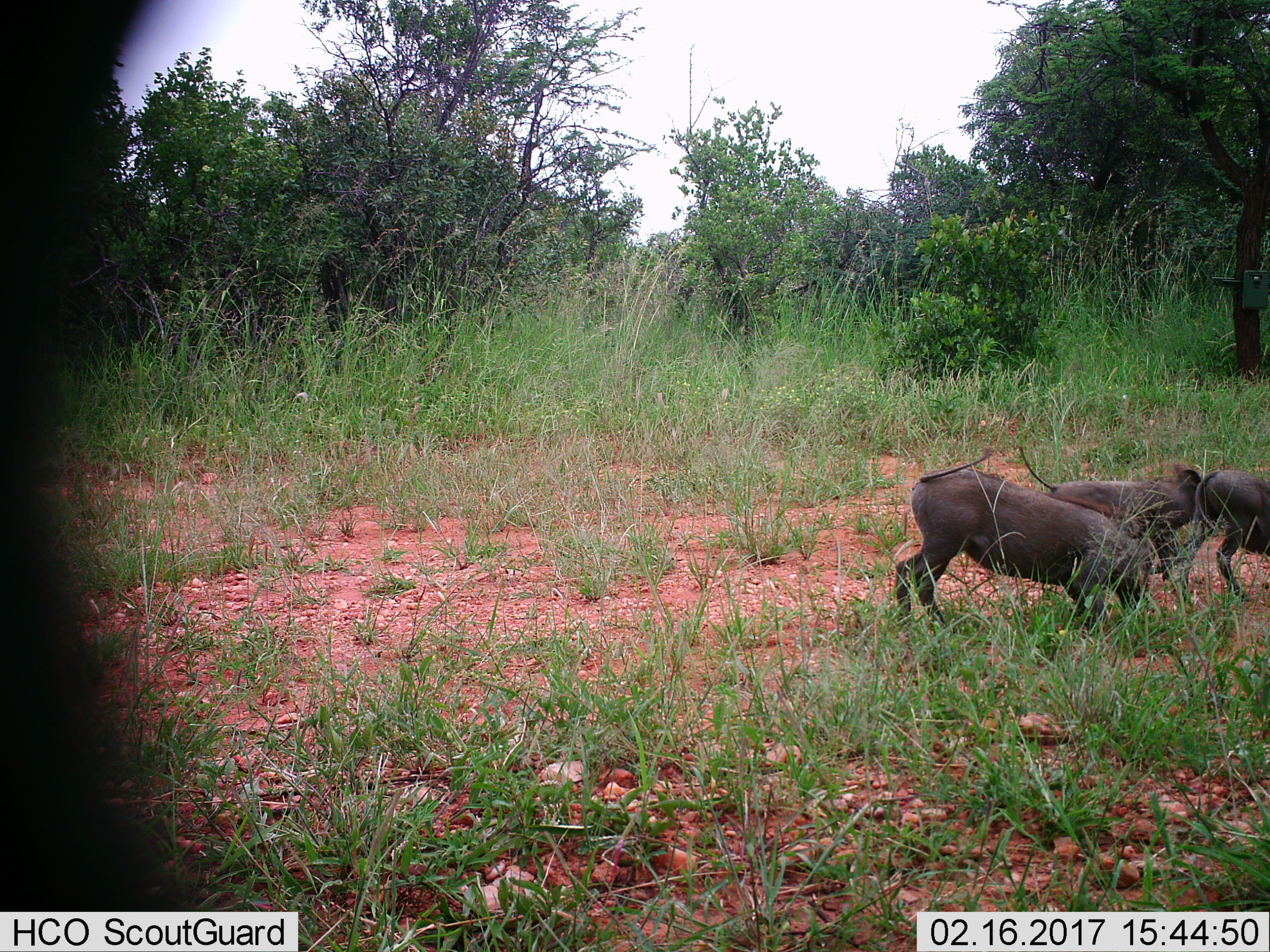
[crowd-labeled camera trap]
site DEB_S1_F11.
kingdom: Animalia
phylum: Chordata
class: Mammalia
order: Artiodactyla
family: Suidae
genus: Phacochoerus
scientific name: Phacochoerus africanus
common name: warthog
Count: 3.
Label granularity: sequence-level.